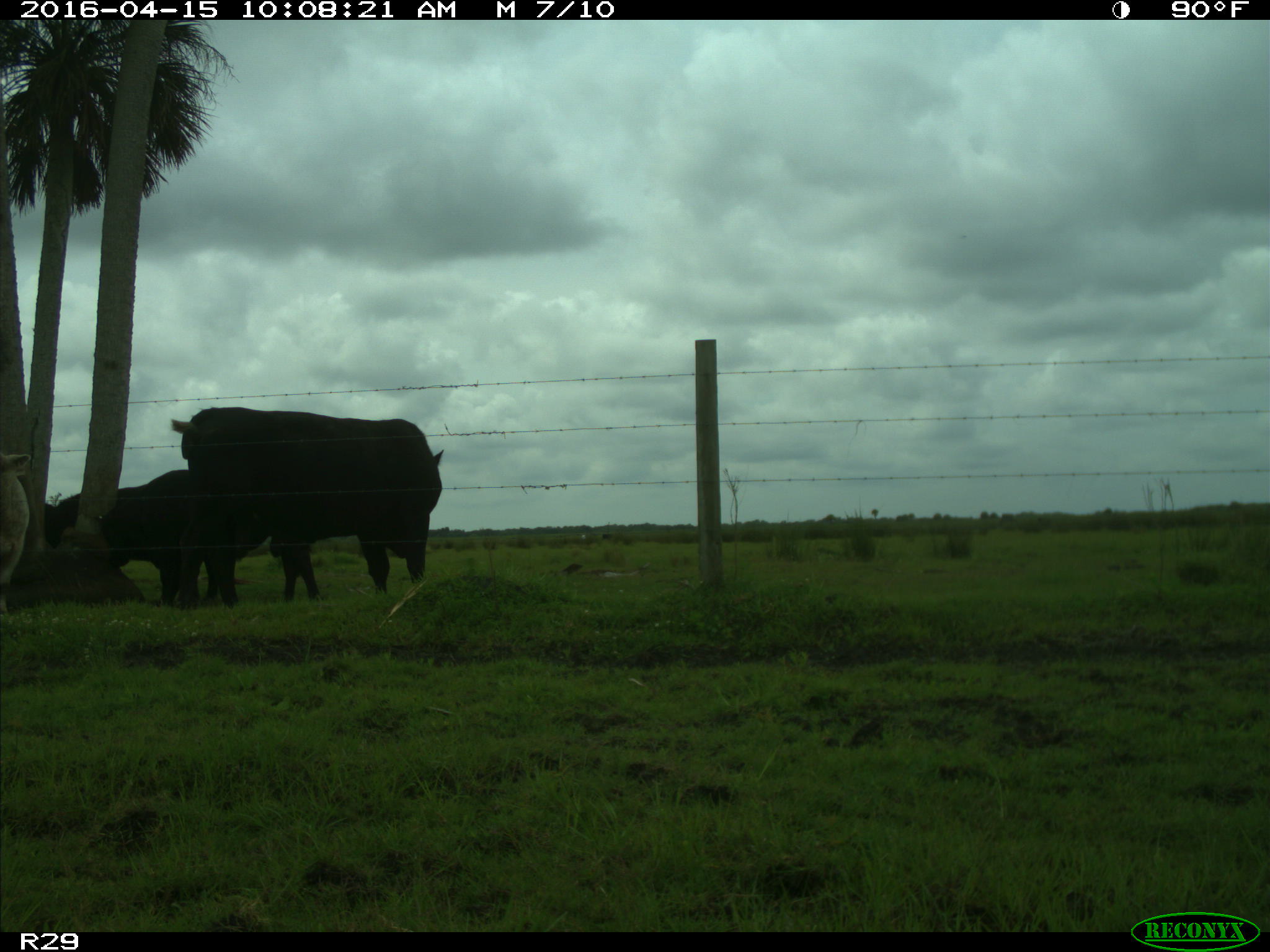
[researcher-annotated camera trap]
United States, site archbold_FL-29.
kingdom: Animalia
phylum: Chordata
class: Mammalia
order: Artiodactyla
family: Bovidae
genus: Bos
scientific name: Bos taurus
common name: domestic cow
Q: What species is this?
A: Bos taurus (domestic cow).